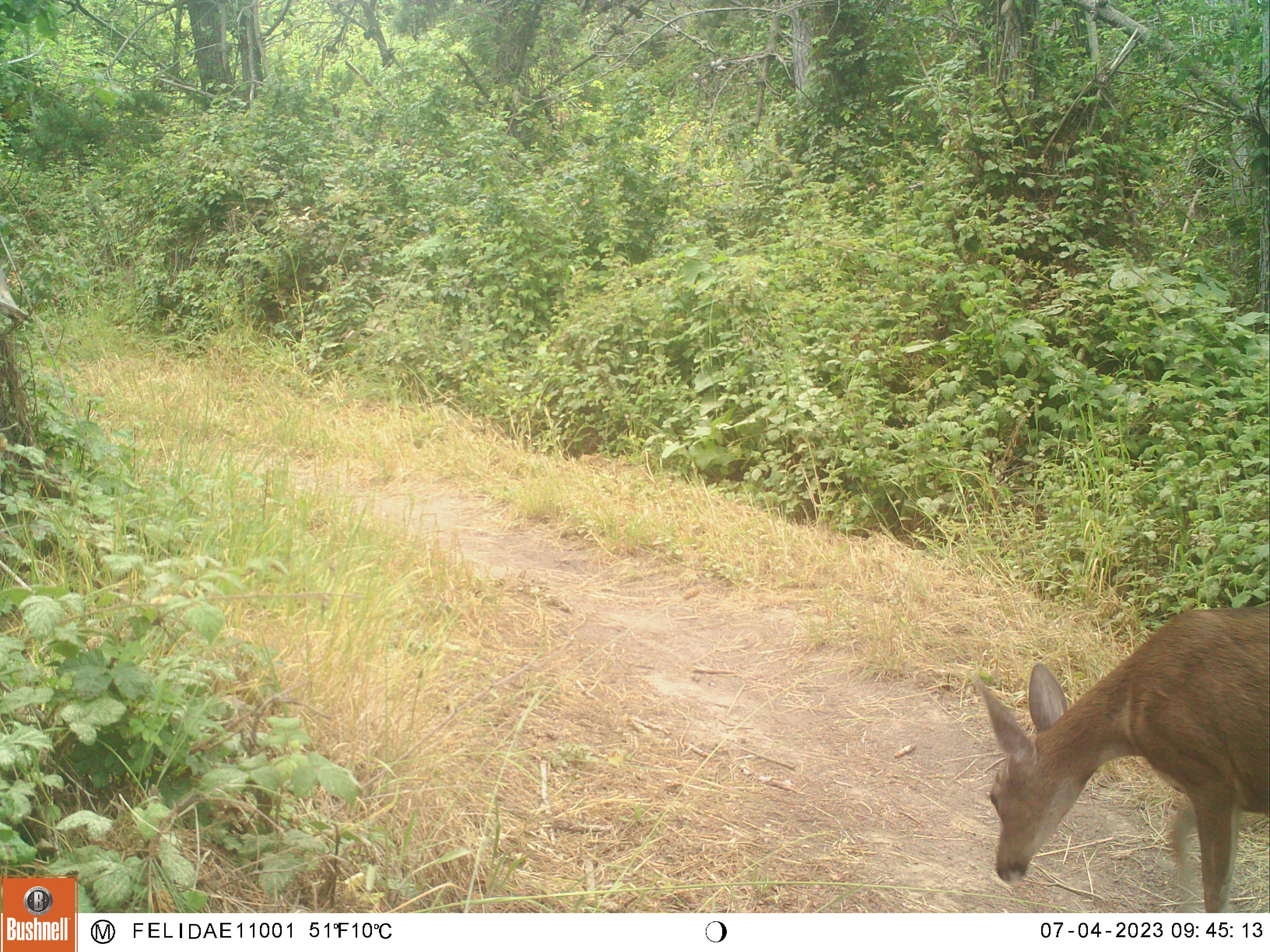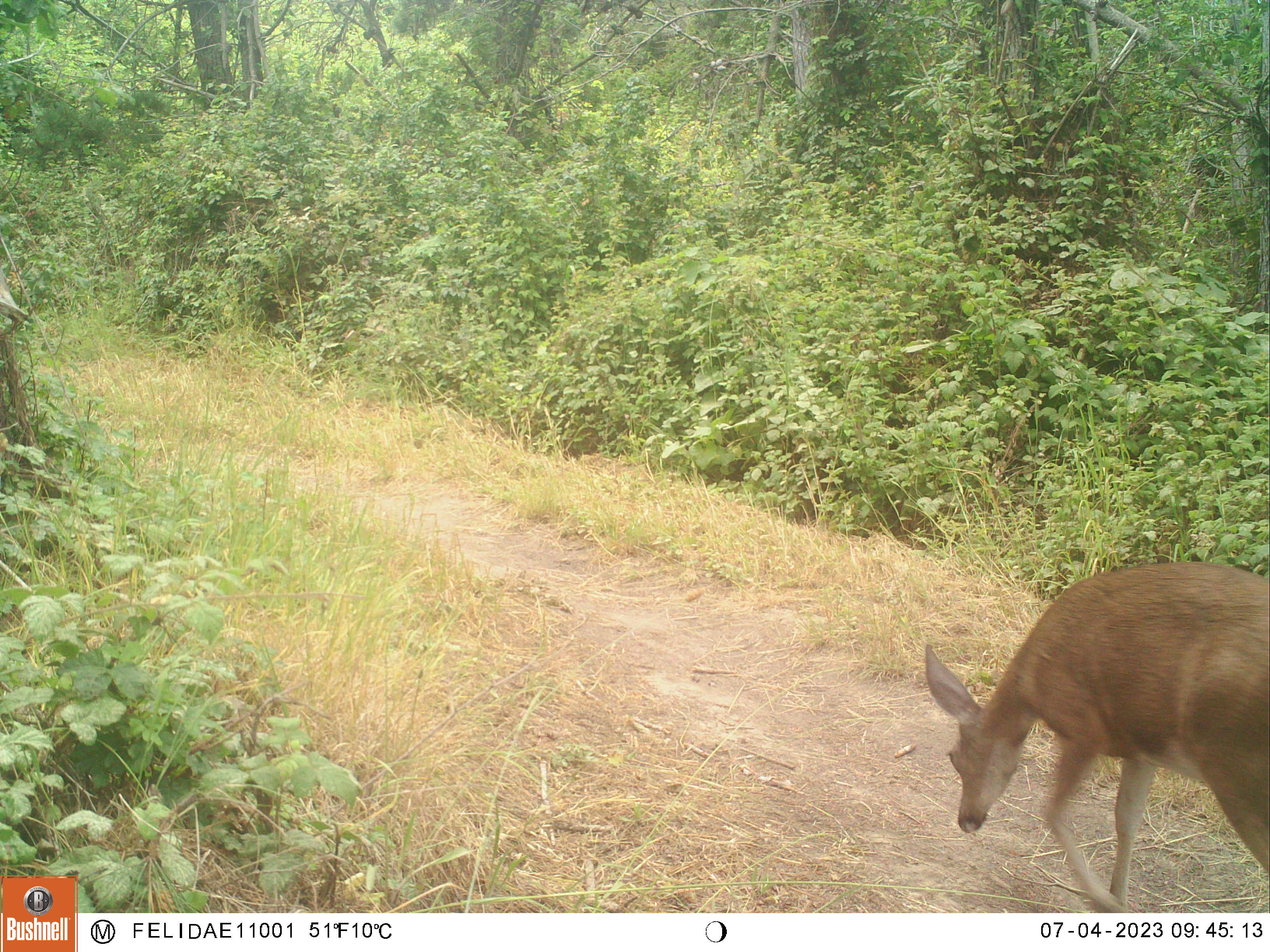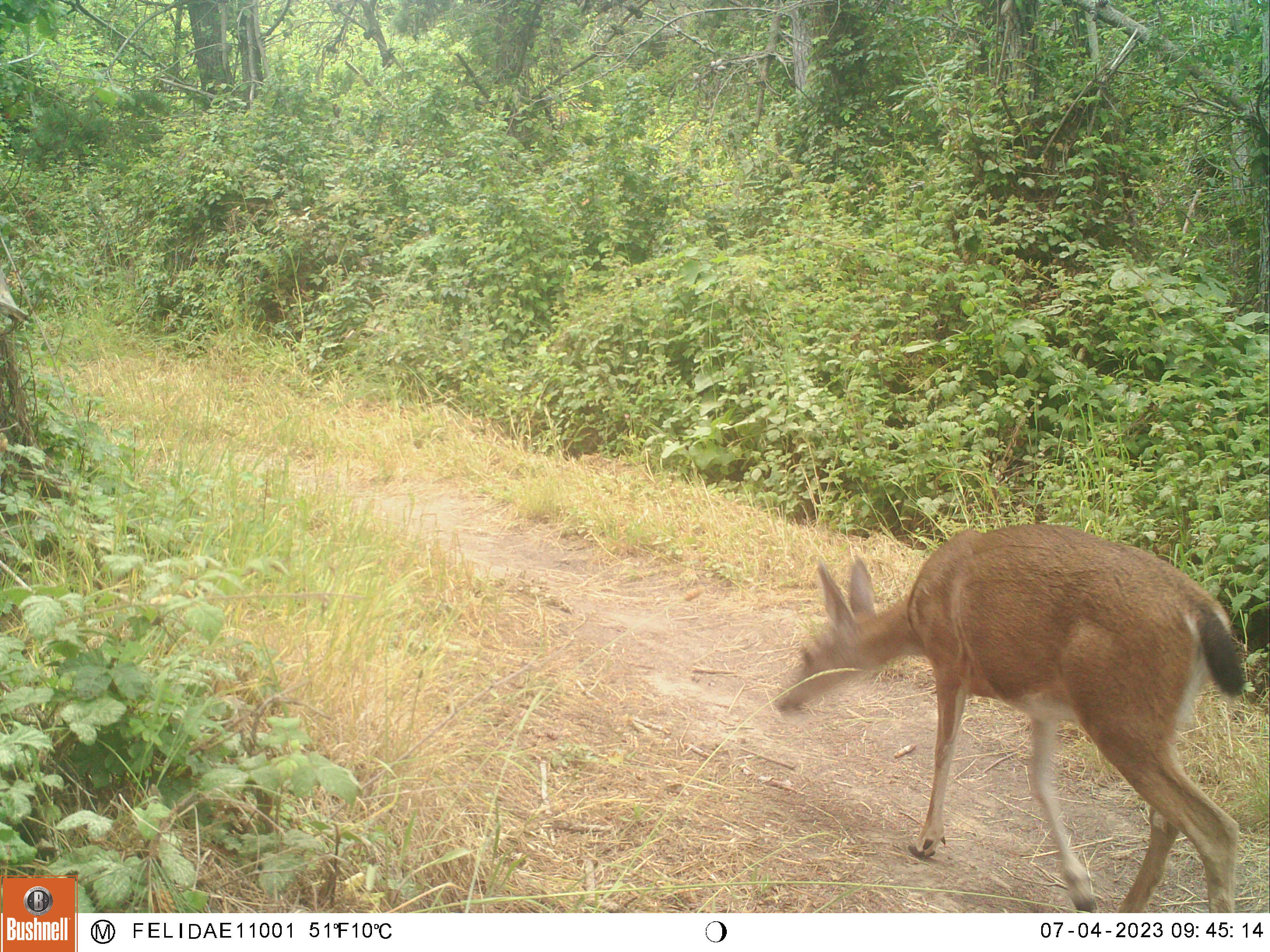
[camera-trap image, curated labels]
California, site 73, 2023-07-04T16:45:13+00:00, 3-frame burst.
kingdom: Animalia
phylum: Chordata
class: Mammalia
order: Artiodactyla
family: Cervidae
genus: Odocoileus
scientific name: Odocoileus hemionus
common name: mule deer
Mule deer (Odocoileus hemionus).